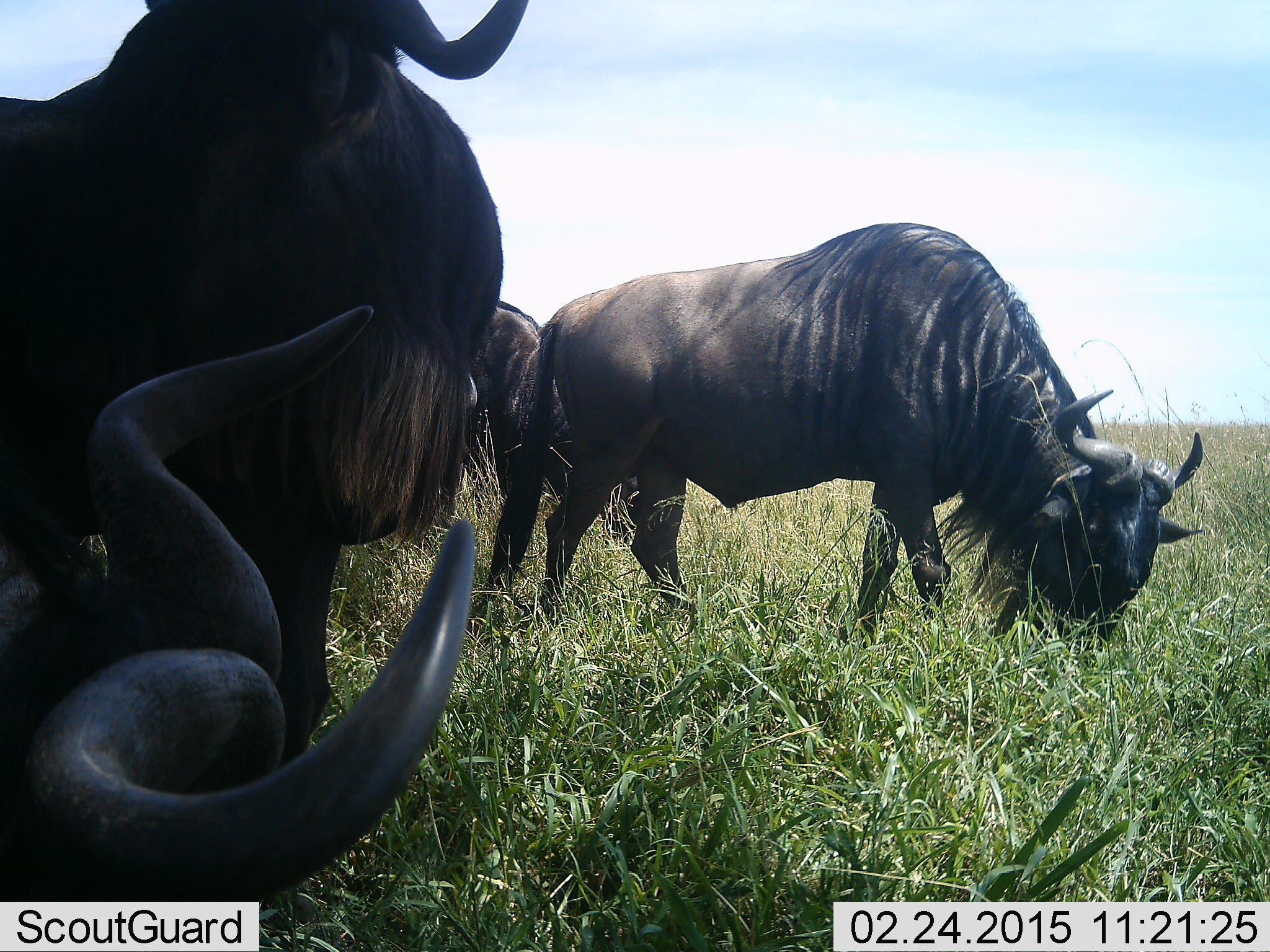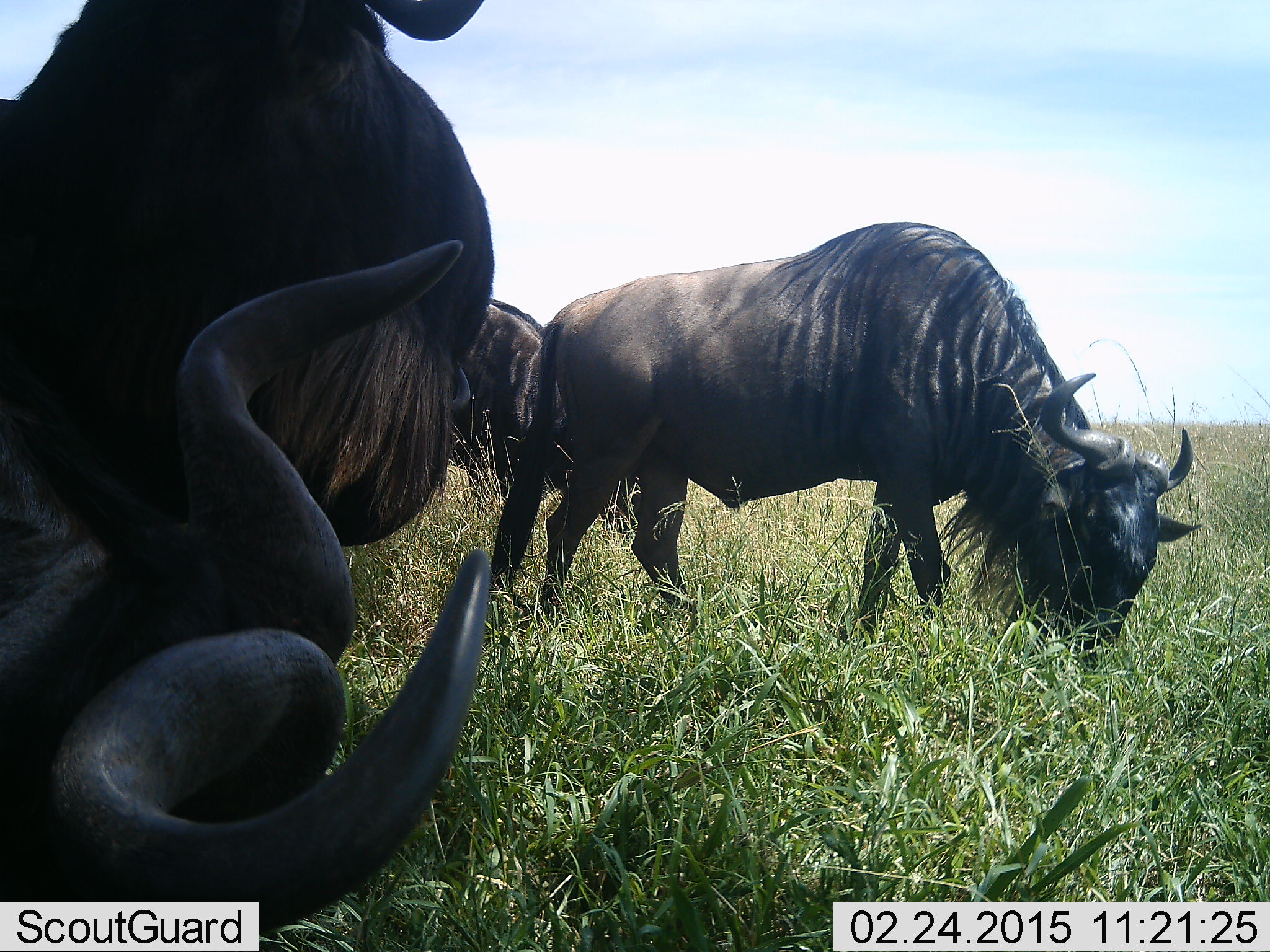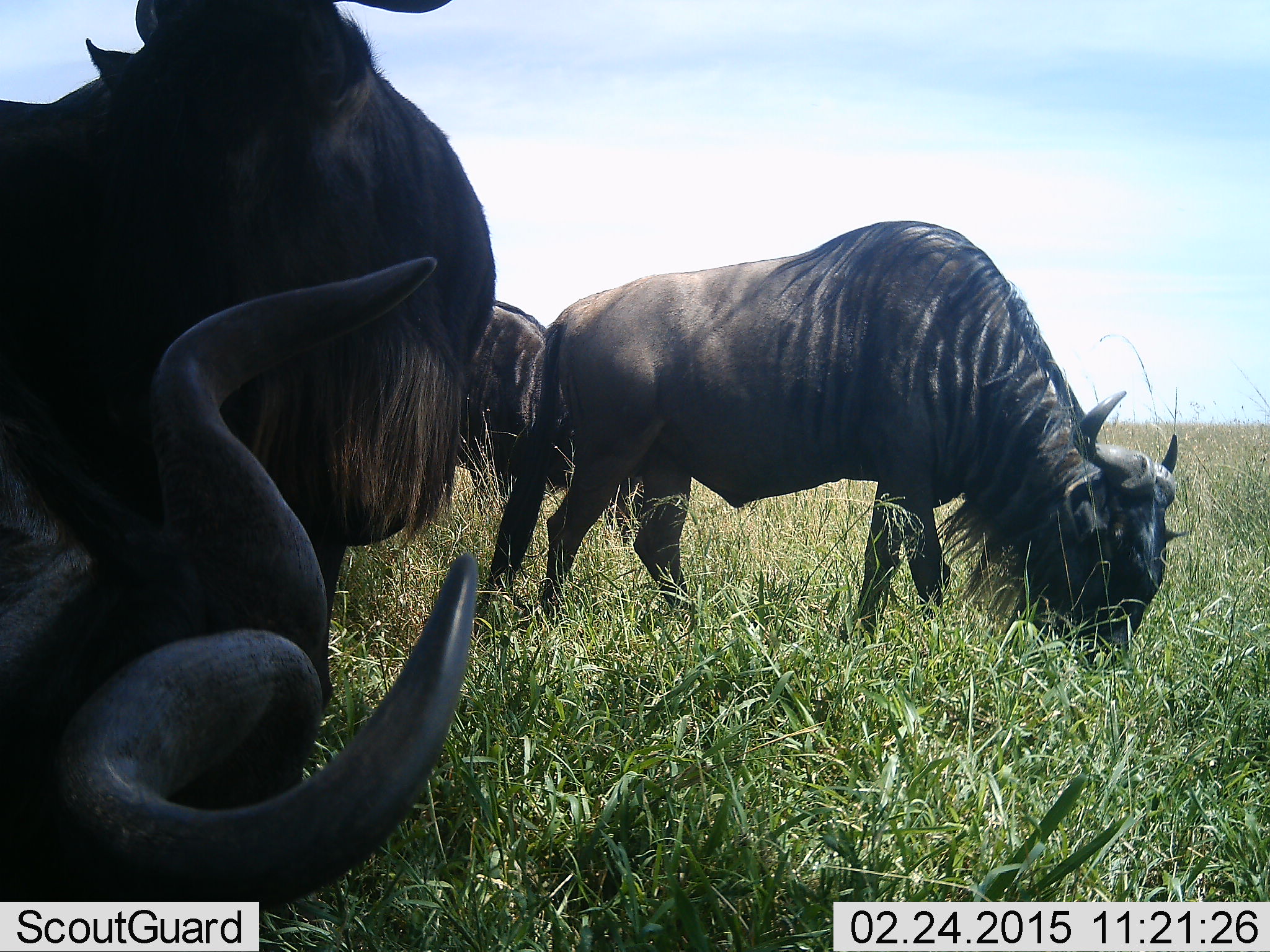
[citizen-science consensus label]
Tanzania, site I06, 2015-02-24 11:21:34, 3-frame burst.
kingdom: Animalia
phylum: Chordata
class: Mammalia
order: Artiodactyla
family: Bovidae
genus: Connochaetes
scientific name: Connochaetes taurinus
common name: blue wildebeest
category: wildebeest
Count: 4.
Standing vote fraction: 70%.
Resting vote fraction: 50%.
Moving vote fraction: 0%.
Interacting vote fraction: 10%.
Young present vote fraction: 0%.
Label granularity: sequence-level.